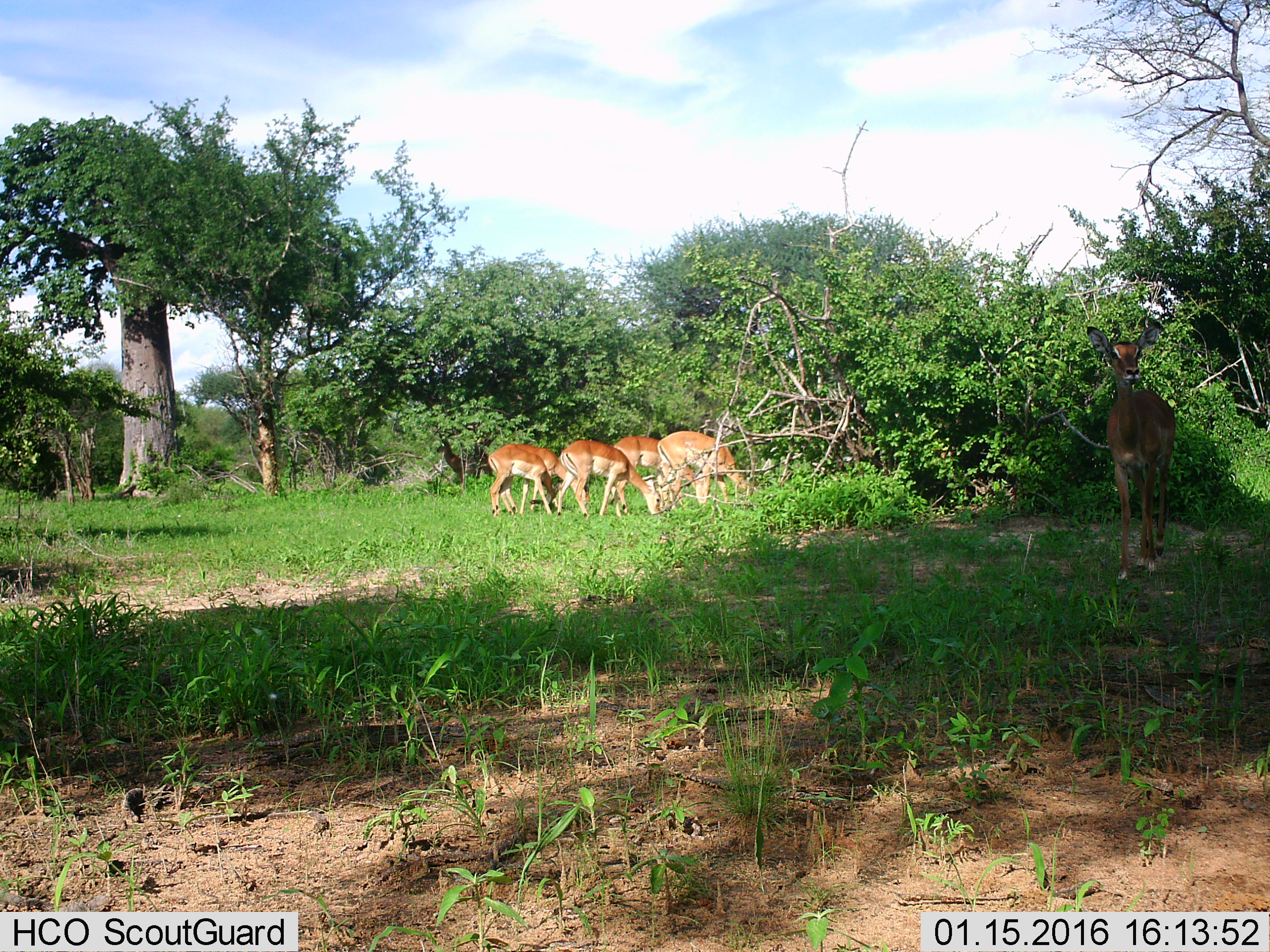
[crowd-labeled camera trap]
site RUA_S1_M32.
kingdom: Animalia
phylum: Chordata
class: Mammalia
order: Artiodactyla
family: Bovidae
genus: Aepyceros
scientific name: Aepyceros melampus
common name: impala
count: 6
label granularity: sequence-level